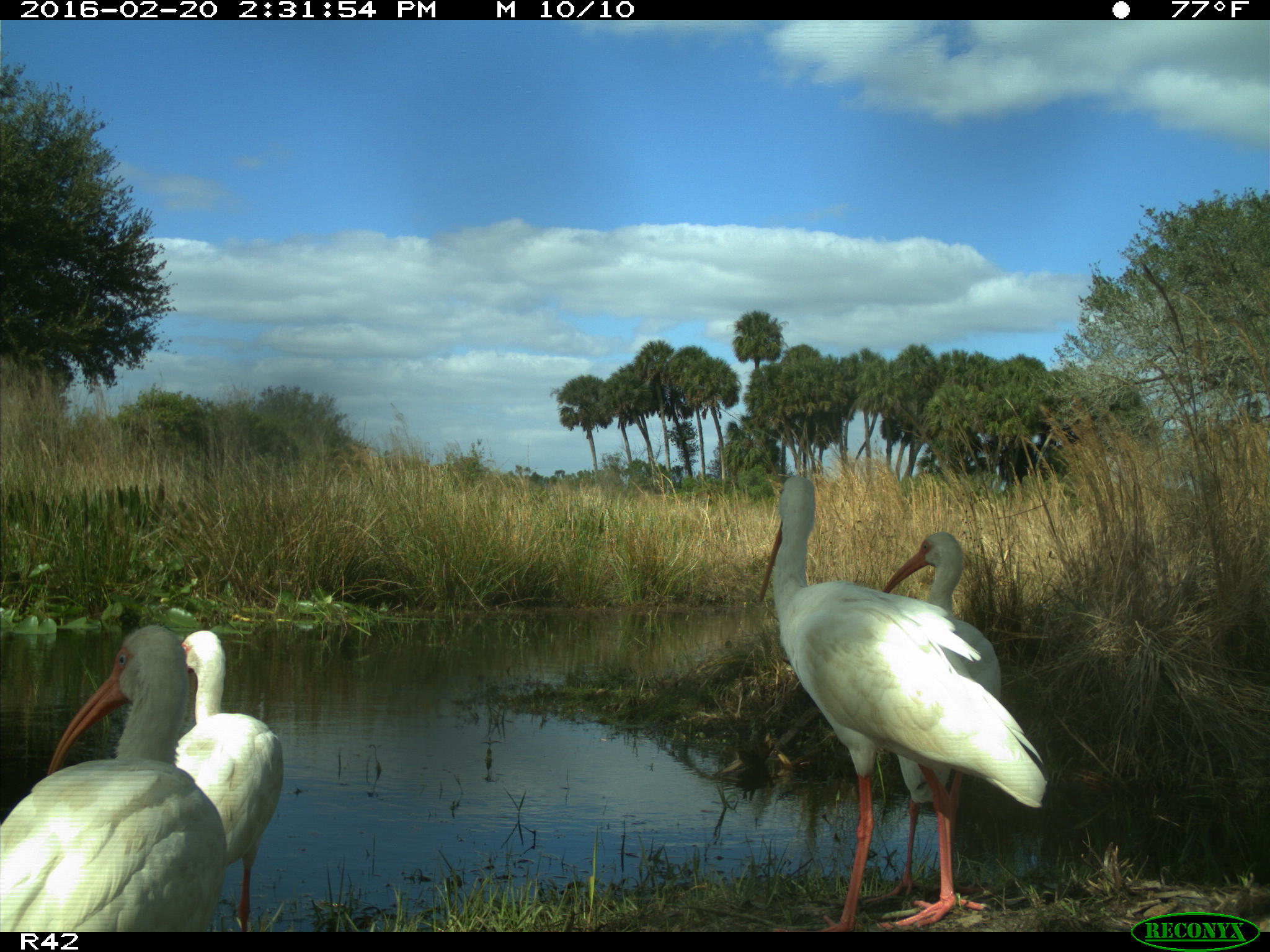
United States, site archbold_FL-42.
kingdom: Animalia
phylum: Chordata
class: Aves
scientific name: Aves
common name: birds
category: unidentified bird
Unidentified bird (birds) (Aves).